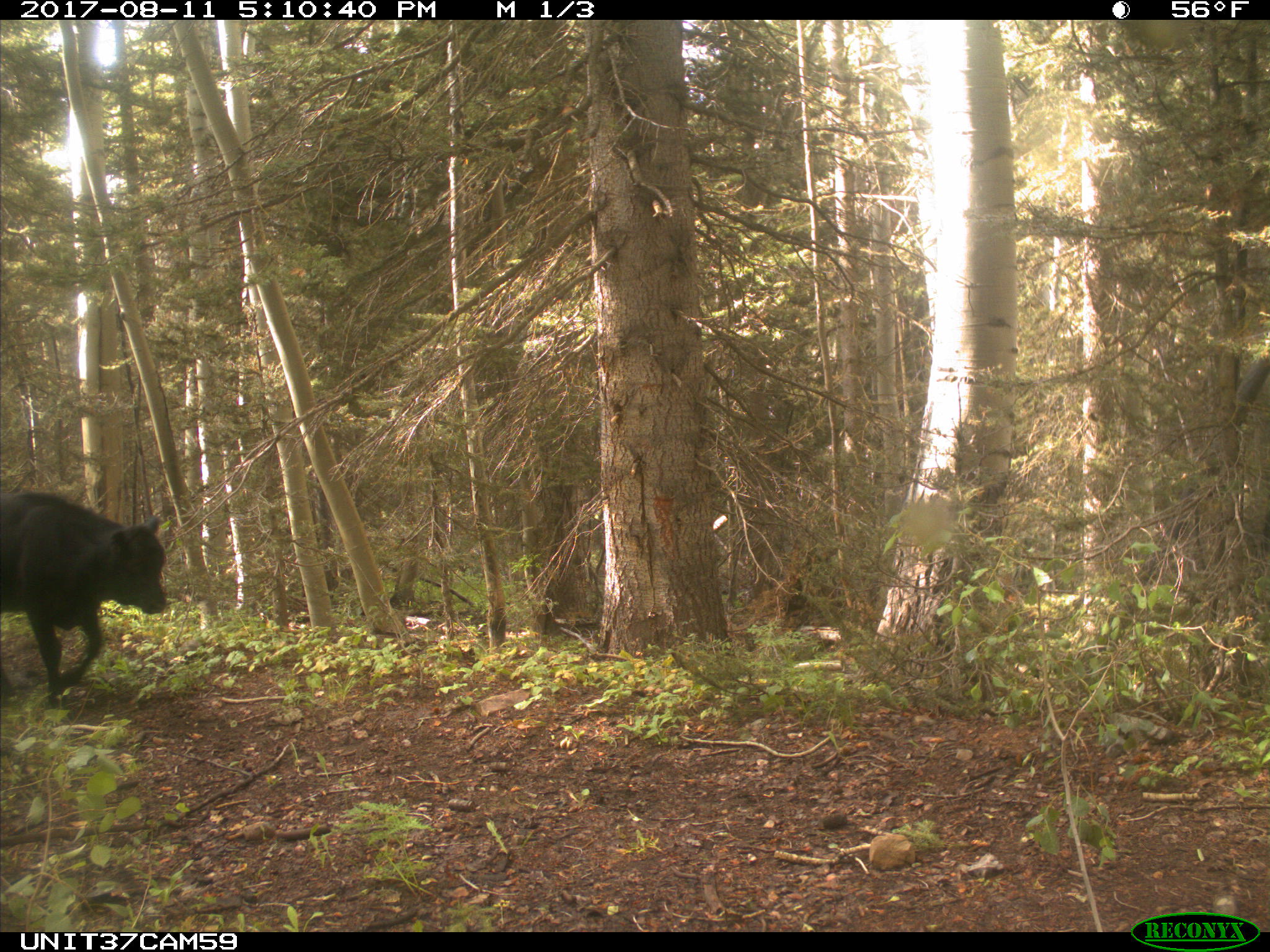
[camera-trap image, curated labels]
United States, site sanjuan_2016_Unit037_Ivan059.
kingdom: Animalia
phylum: Chordata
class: Mammalia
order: Artiodactyla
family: Bovidae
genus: Bos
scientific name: Bos taurus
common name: domestic cow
Bos taurus (domestic cow).